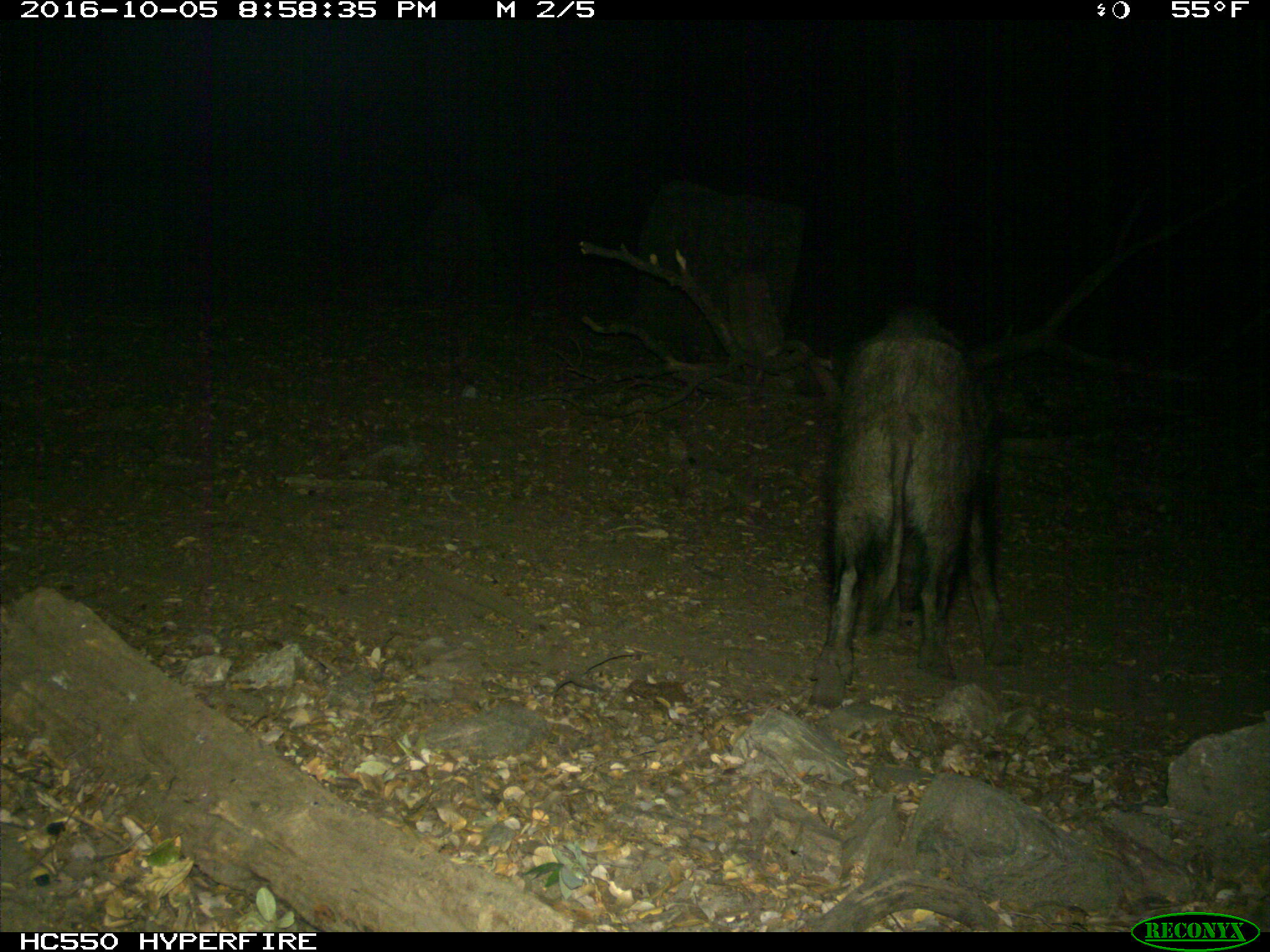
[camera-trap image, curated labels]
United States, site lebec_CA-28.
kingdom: Animalia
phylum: Chordata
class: Mammalia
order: Artiodactyla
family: Suidae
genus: Sus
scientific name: Sus scrofa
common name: wild boar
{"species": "Sus scrofa (wild boar)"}